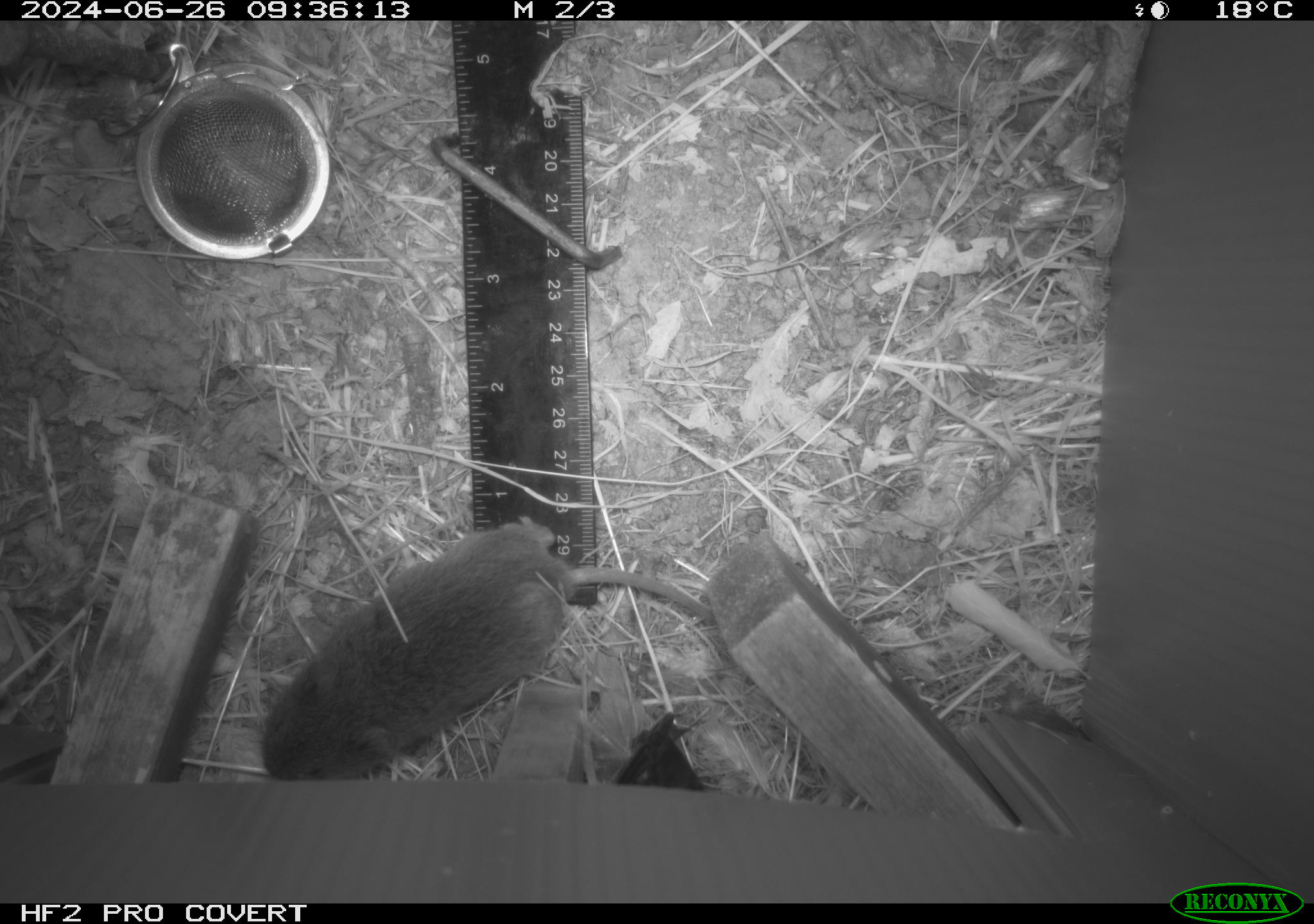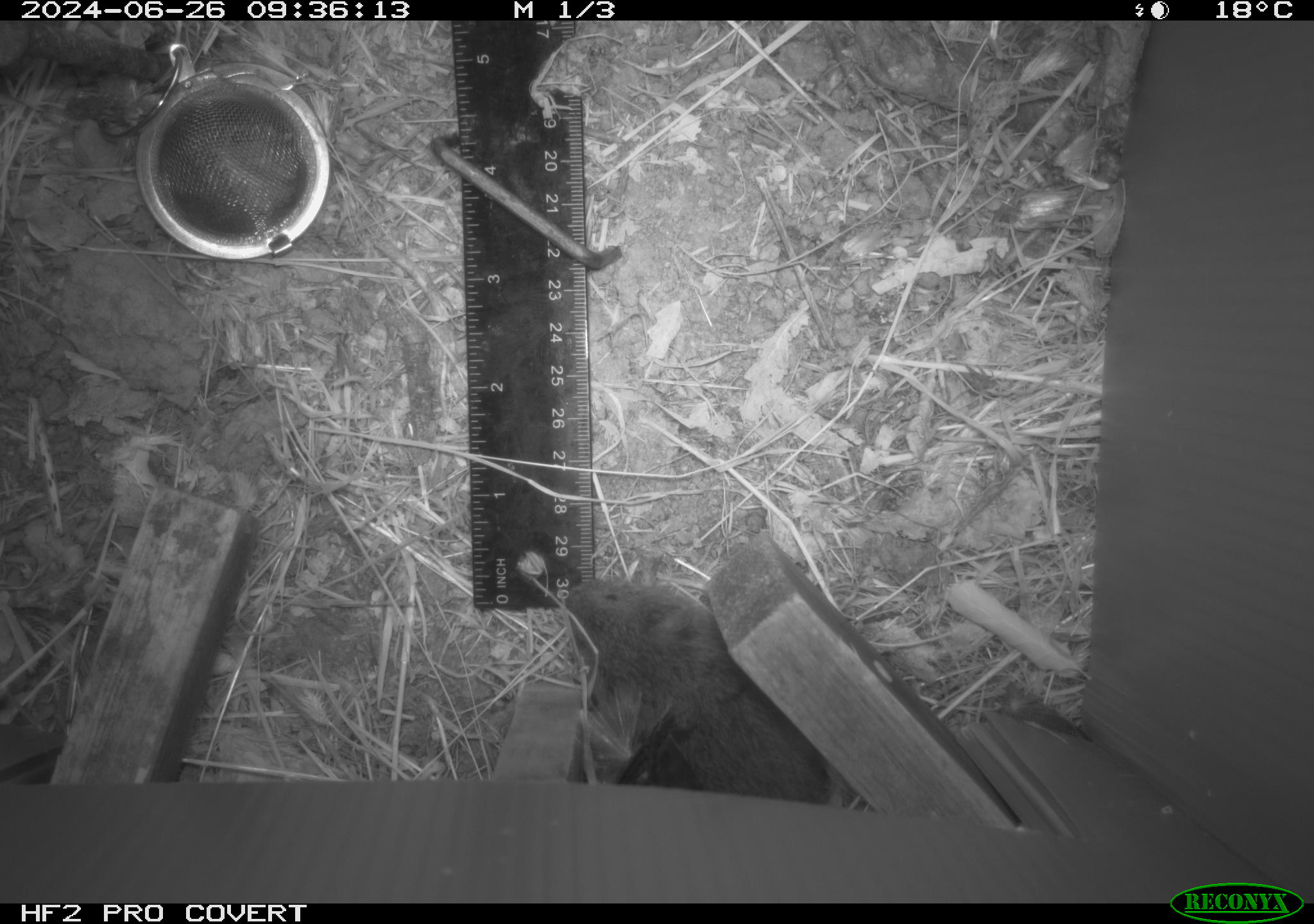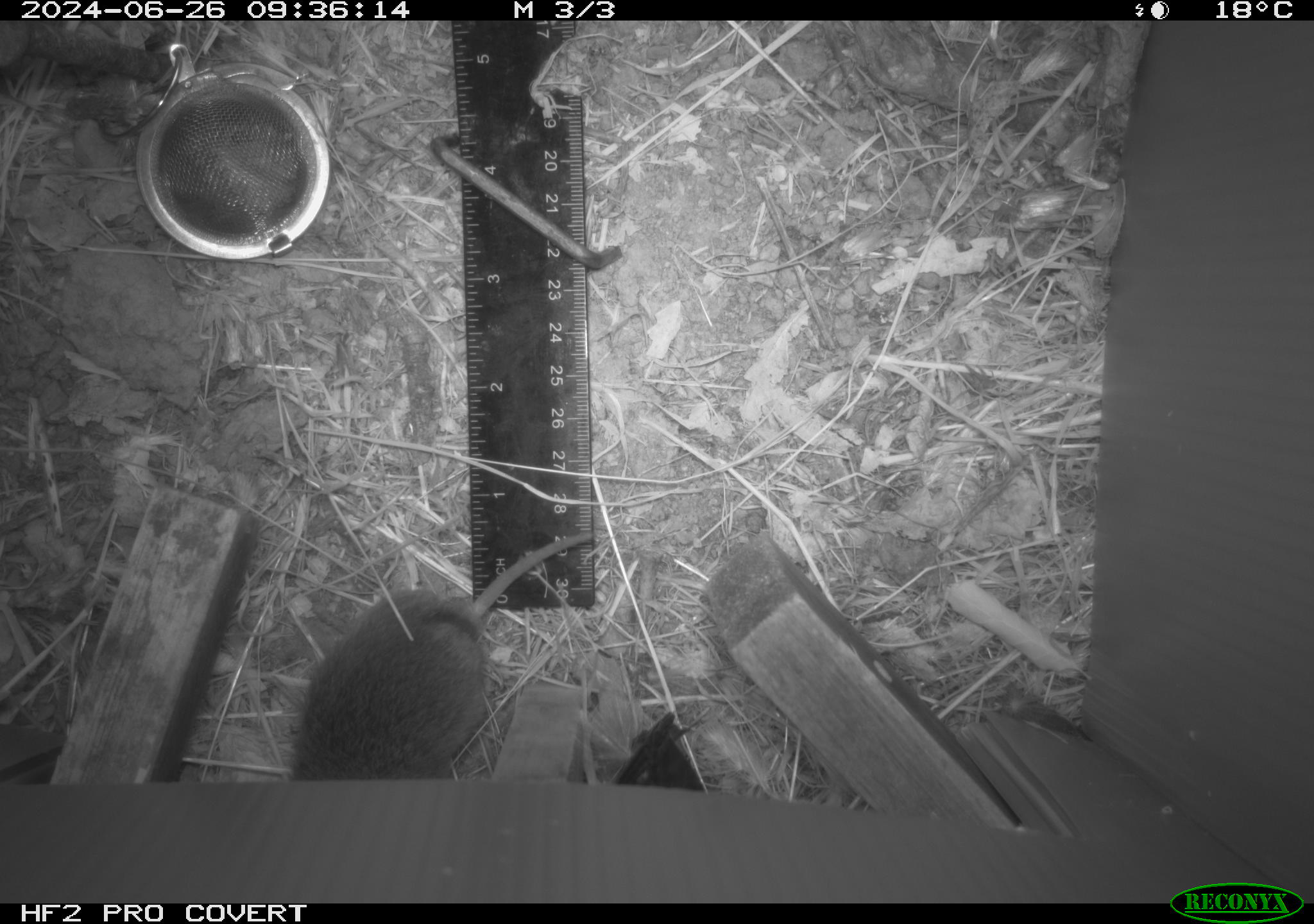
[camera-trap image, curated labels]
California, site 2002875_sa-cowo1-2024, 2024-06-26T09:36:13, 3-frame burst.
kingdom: Animalia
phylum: Chordata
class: Mammalia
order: Rodentia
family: Cricetidae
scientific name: Arvicolinae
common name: voles, lemmings, and muskrats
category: arvicolinae subfamily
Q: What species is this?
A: Arvicolinae subfamily (voles, lemmings, and muskrats) (Arvicolinae).